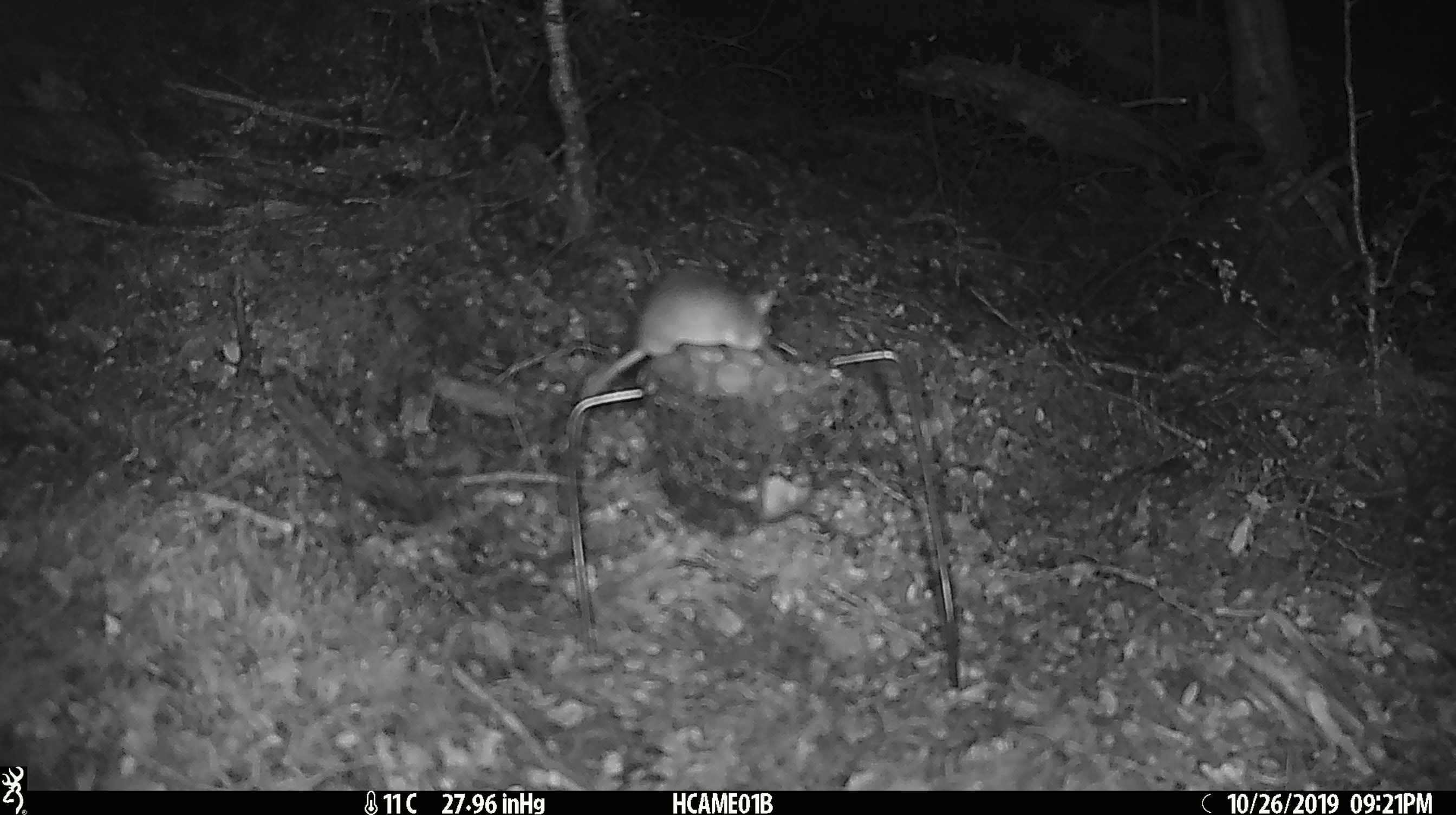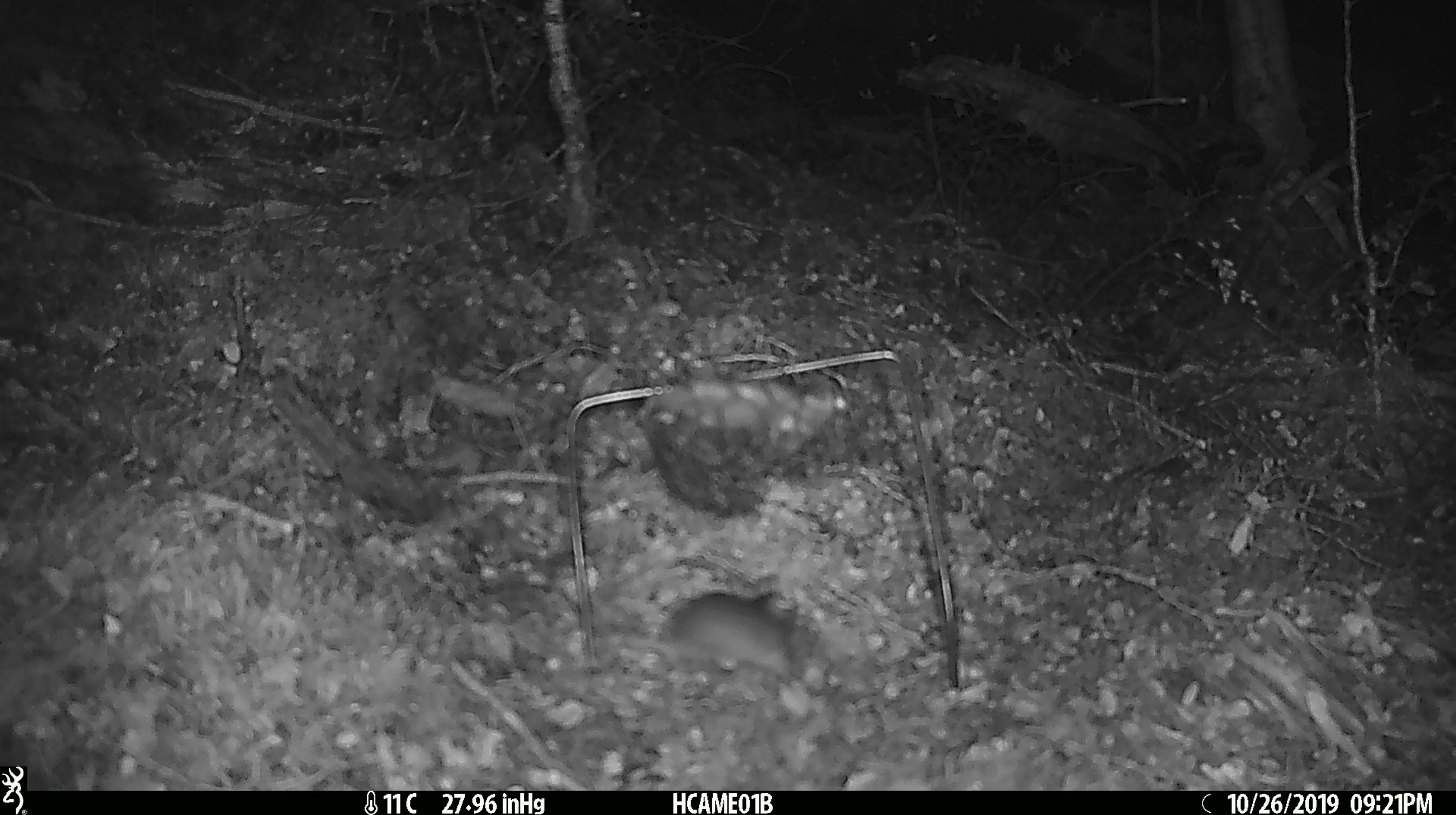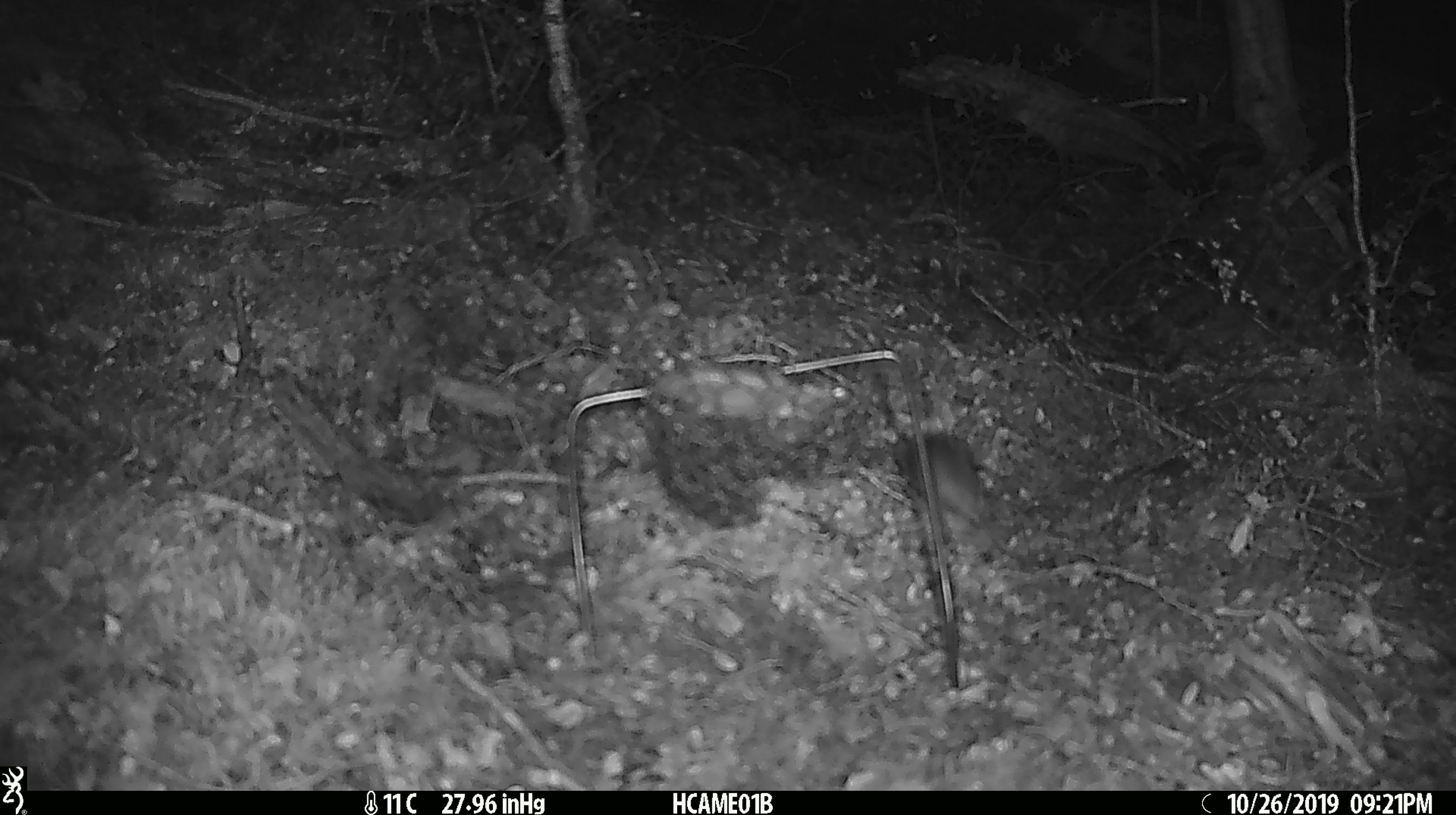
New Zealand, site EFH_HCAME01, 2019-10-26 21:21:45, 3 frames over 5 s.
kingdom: Animalia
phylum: Chordata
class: Mammalia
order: Rodentia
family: Muridae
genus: Mus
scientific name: Mus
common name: mouse